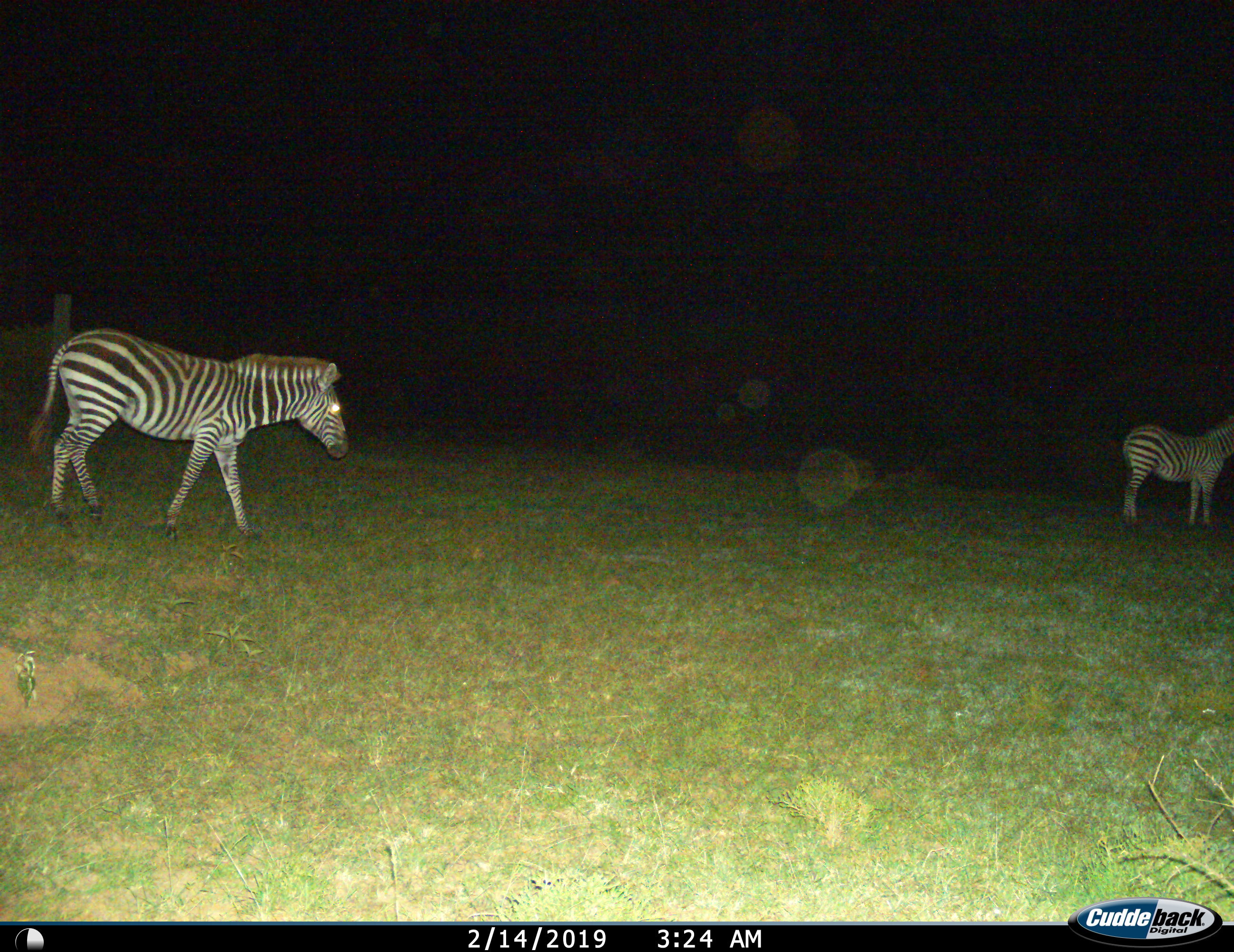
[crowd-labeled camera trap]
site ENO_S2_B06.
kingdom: Animalia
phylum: Chordata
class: Mammalia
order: Perissodactyla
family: Equidae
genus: Equus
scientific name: Equus quagga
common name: plains zebra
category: zebraplains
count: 2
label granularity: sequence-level